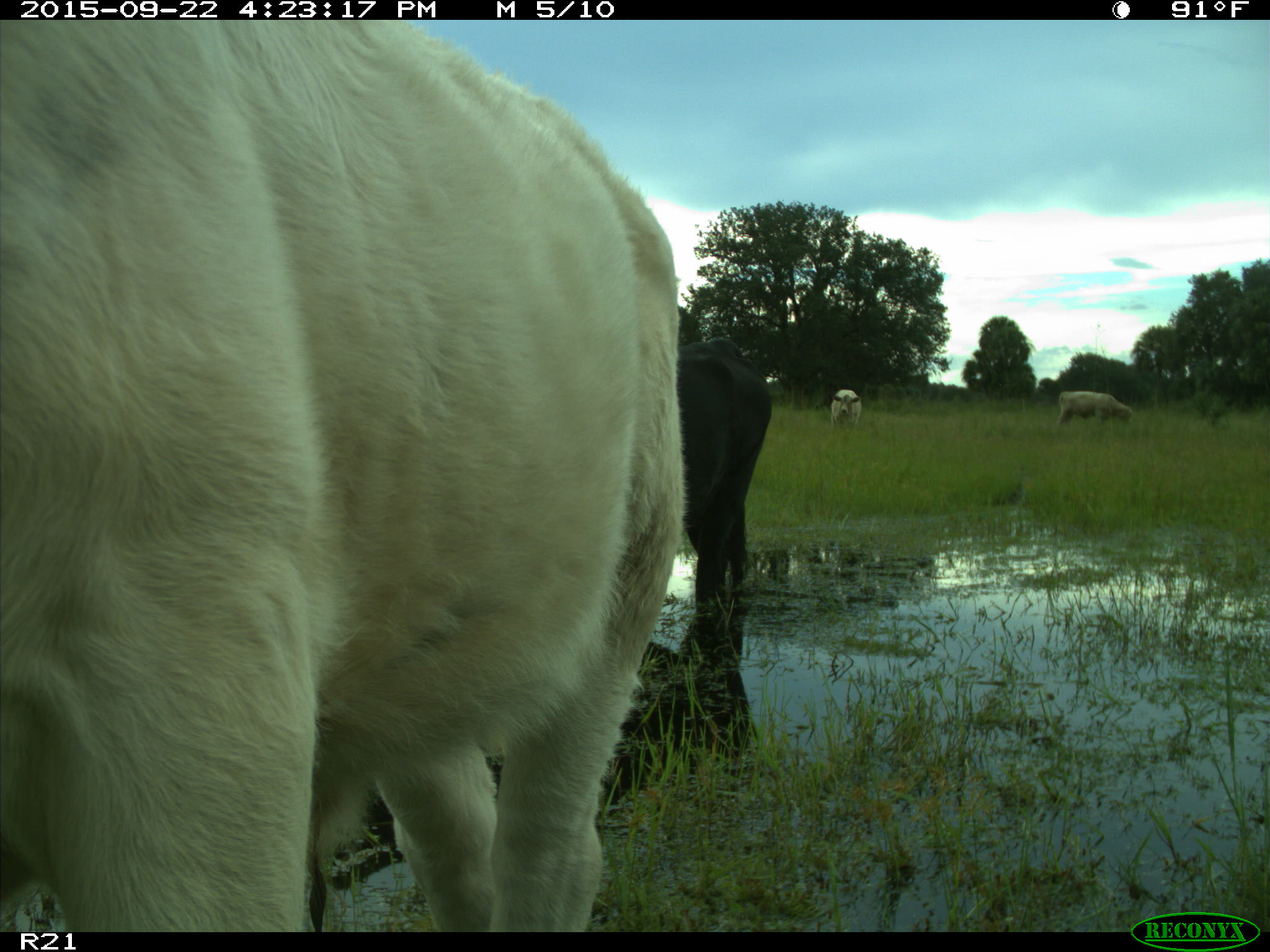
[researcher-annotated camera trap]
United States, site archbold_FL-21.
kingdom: Animalia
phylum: Chordata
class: Mammalia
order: Artiodactyla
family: Bovidae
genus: Bos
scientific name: Bos taurus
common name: domestic cow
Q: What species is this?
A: Bos taurus (domestic cow).